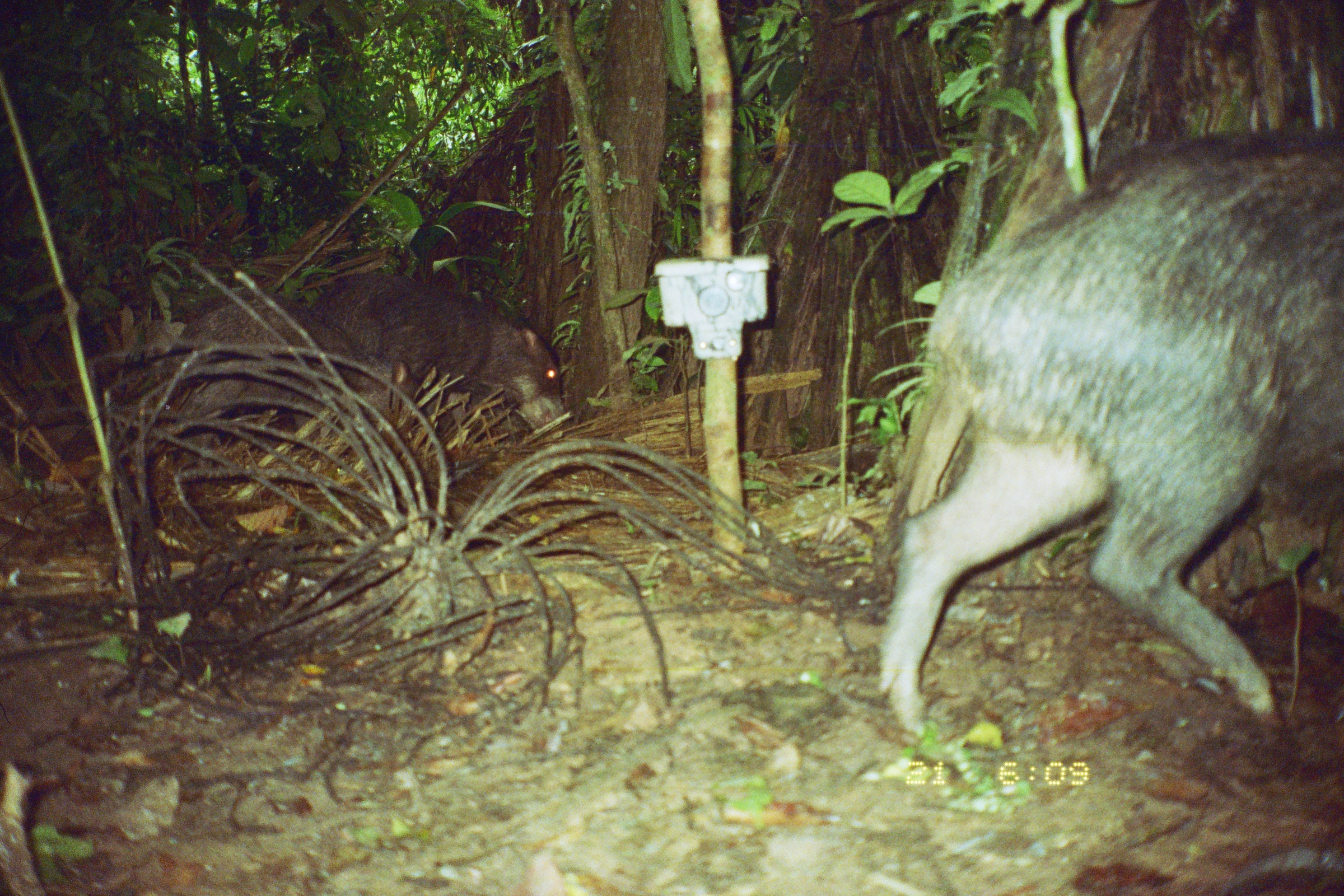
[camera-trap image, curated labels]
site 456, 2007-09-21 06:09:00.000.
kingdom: Animalia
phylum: Chordata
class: Mammalia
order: Artiodactyla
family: Tayassuidae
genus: Tayassu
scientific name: Tayassu pecari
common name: white-lipped peccary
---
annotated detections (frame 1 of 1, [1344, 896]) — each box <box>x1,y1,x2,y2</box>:
tayassu pecari: <box>874,126,1336,738</box>; <box>155,294,438,473</box>; <box>304,268,565,443</box>